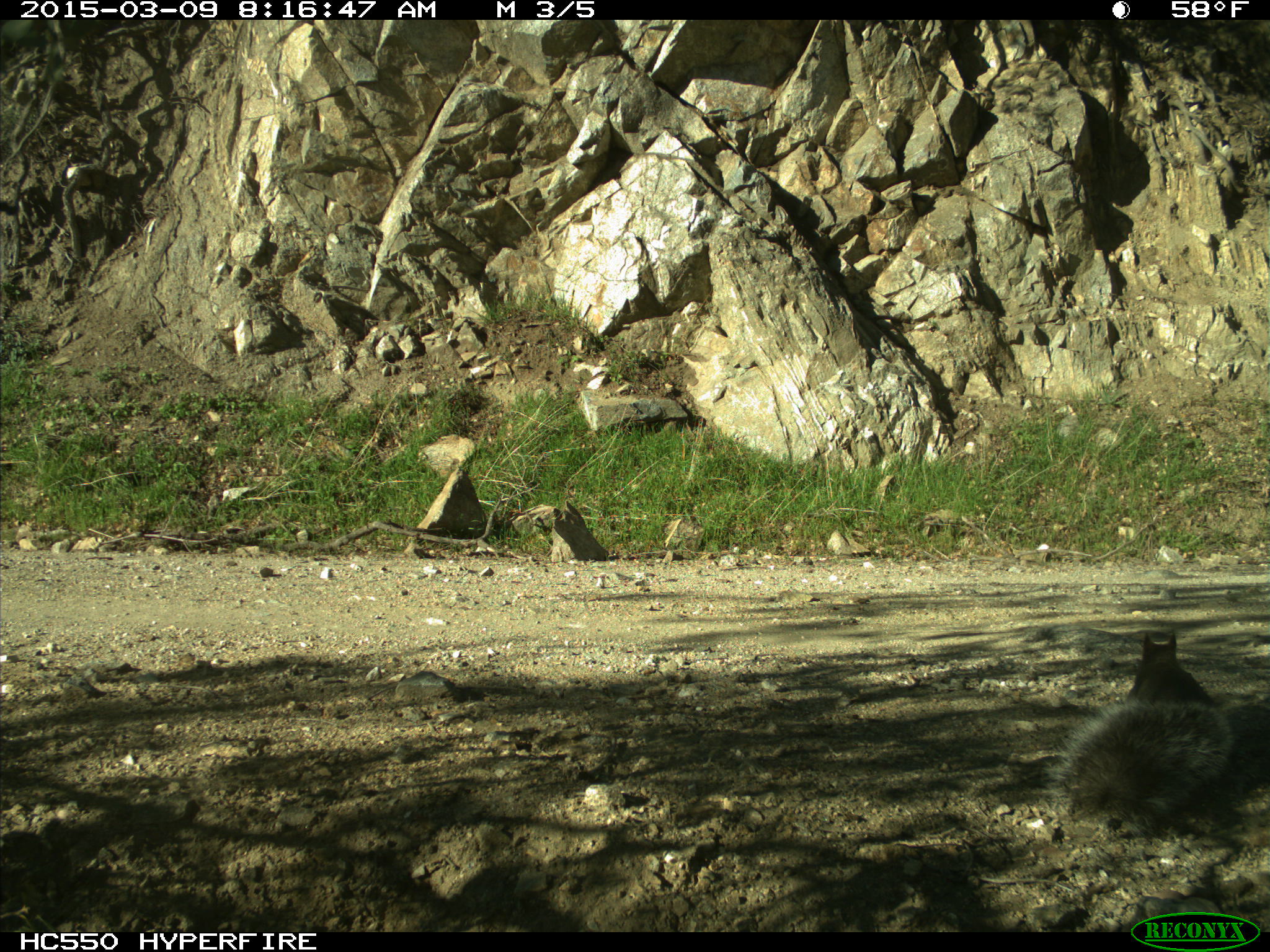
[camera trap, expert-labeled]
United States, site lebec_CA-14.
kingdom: Animalia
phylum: Chordata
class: Mammalia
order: Rodentia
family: Sciuridae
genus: Sciurus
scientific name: Sciurus carolinensis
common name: eastern gray squirrel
Sciurus carolinensis (eastern gray squirrel).